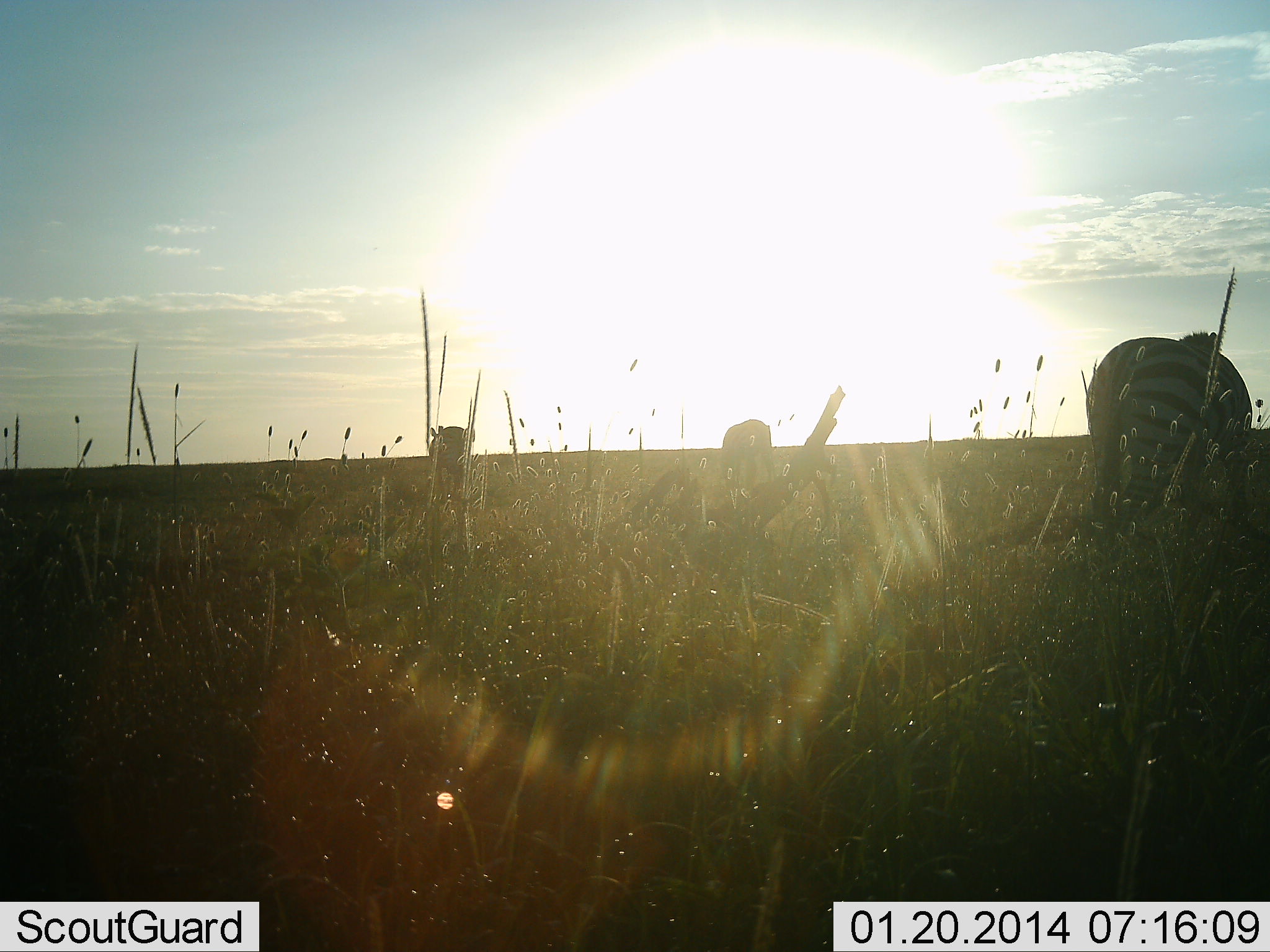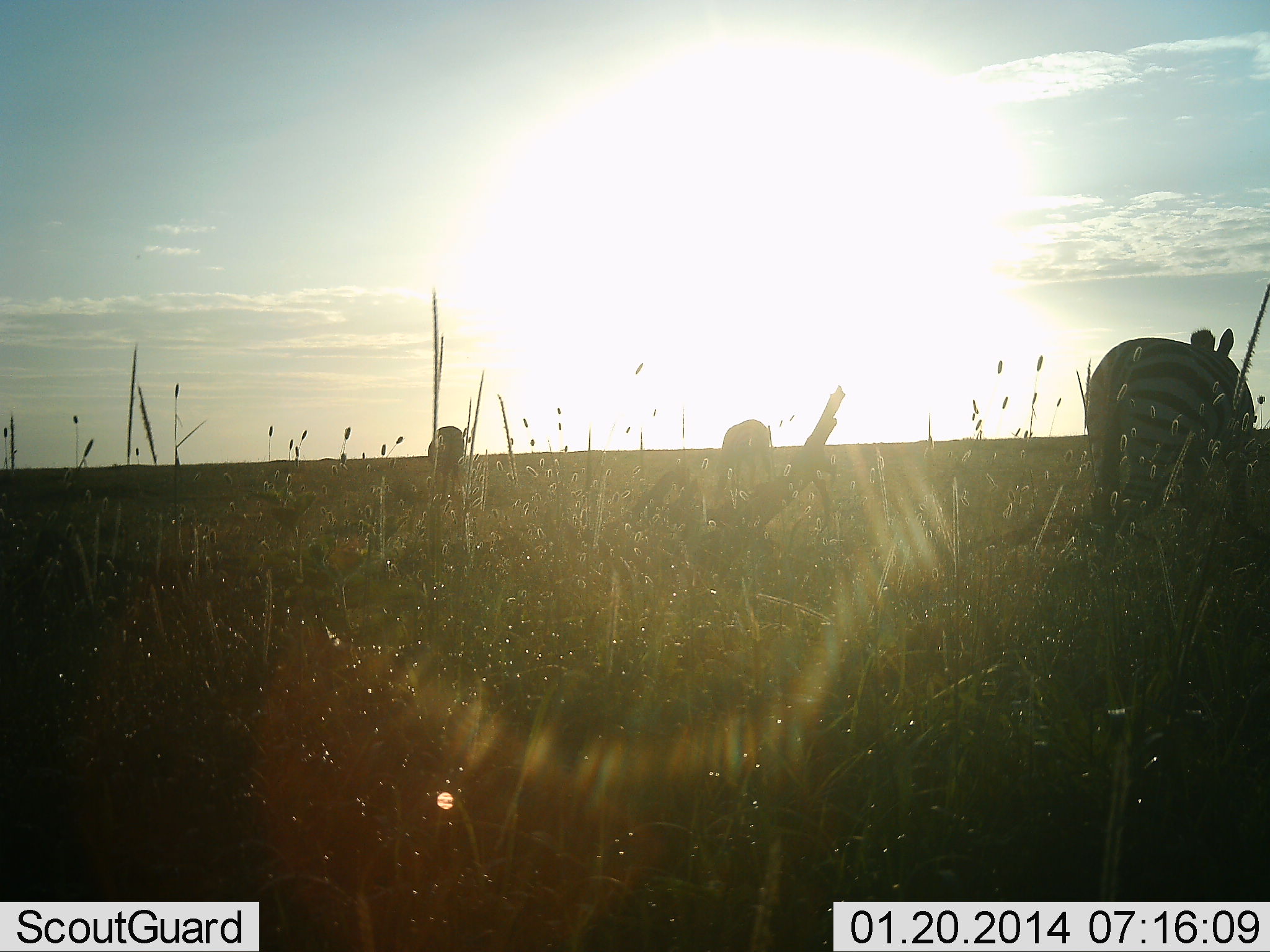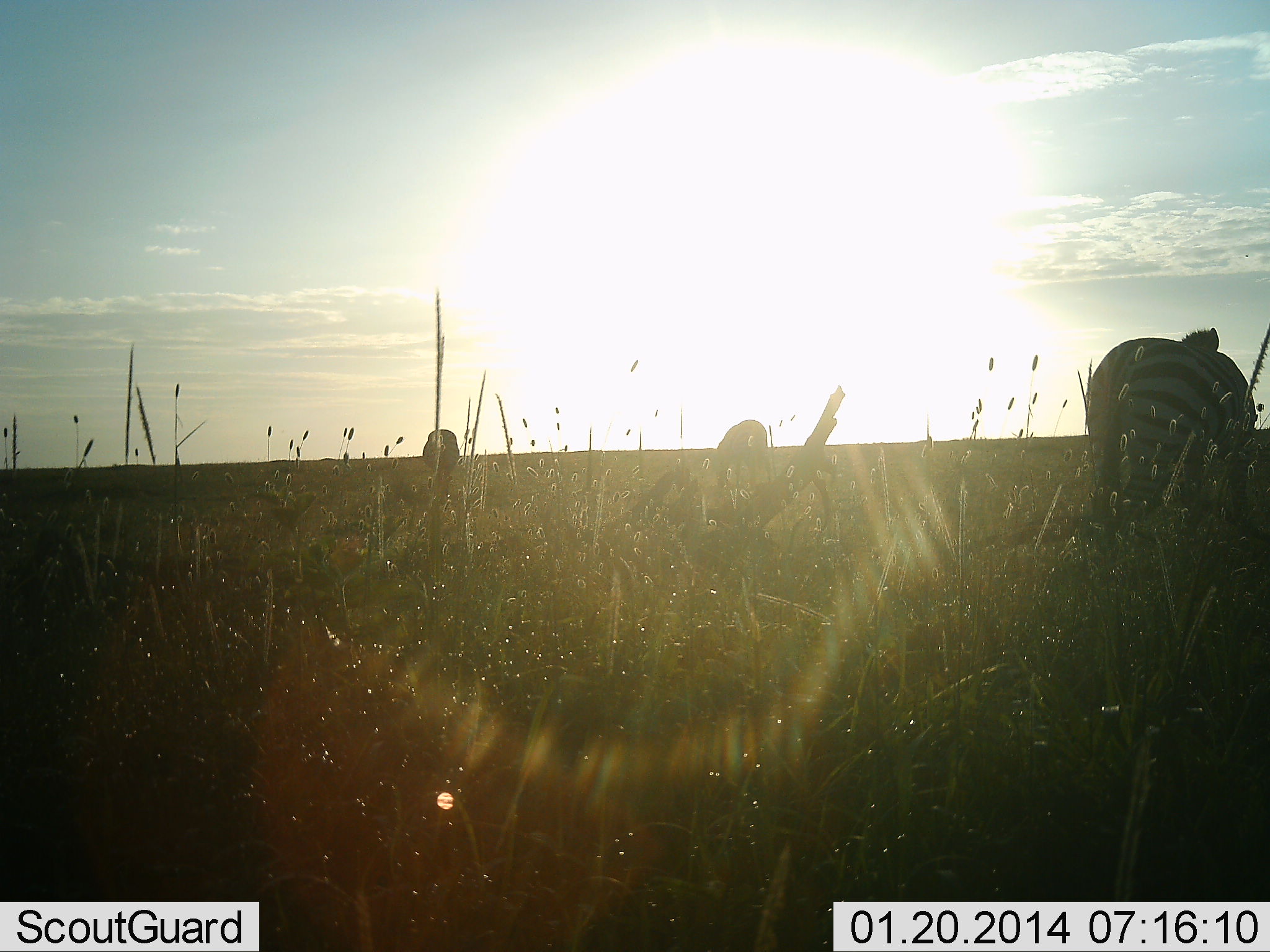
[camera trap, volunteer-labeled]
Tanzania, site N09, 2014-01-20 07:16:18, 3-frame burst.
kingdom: Animalia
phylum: Chordata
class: Mammalia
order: Perissodactyla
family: Equidae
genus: Equus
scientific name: Equus quagga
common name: plains zebra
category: zebra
Zebra (plains zebra) (Equus quagga), count 3. Behavior (volunteer vote fractions): standing 50%, resting 0%, moving 10%, interacting 0%. Young present (vote fraction): 0%. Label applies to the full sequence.